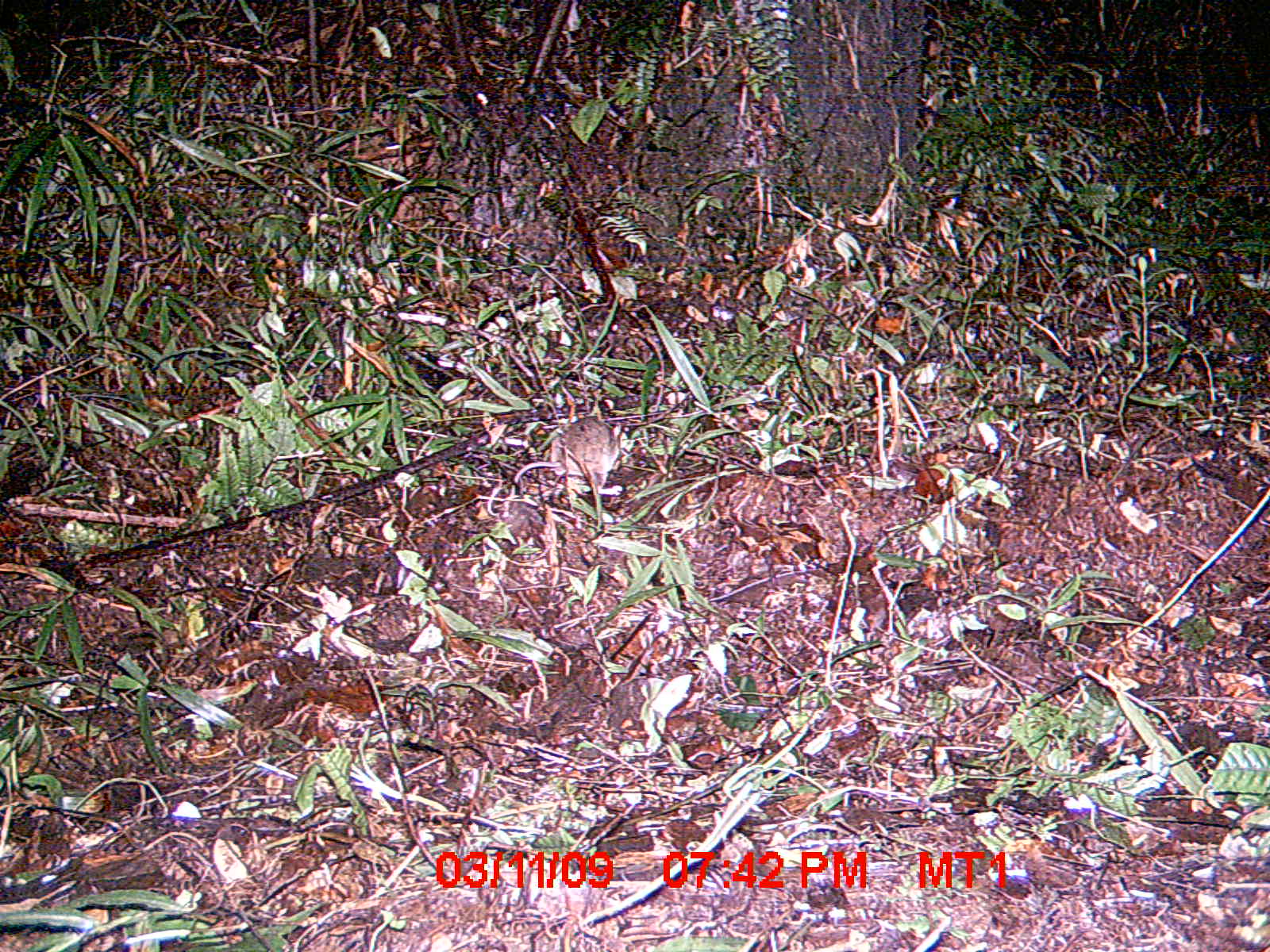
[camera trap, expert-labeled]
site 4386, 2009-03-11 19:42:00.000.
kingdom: Animalia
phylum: Chordata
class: Mammalia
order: Rodentia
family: Nesomyidae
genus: Eliurus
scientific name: Eliurus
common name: eliurus rat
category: eliurus sp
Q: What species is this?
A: Eliurus sp (eliurus rat) (Eliurus).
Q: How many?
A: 1.